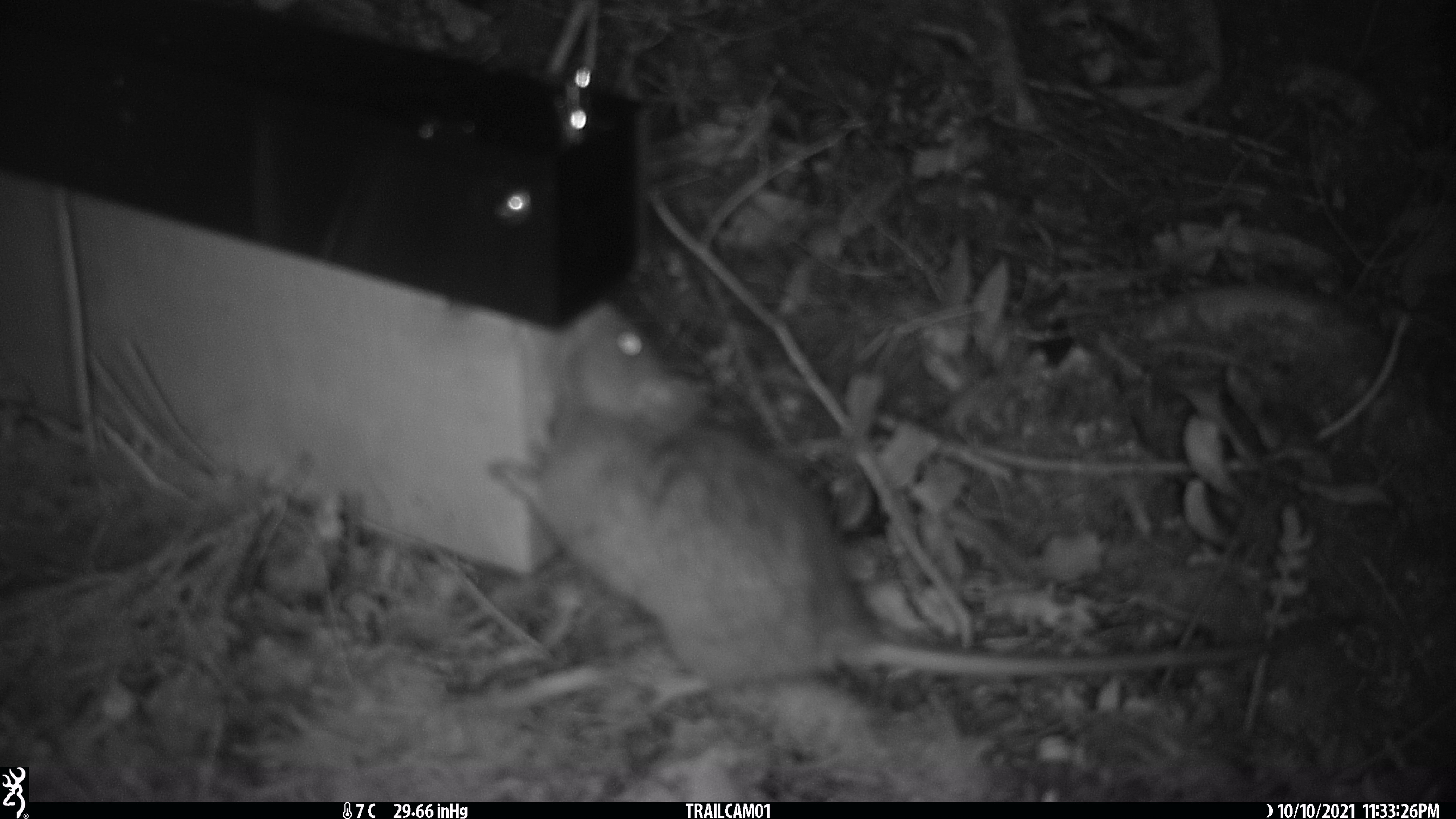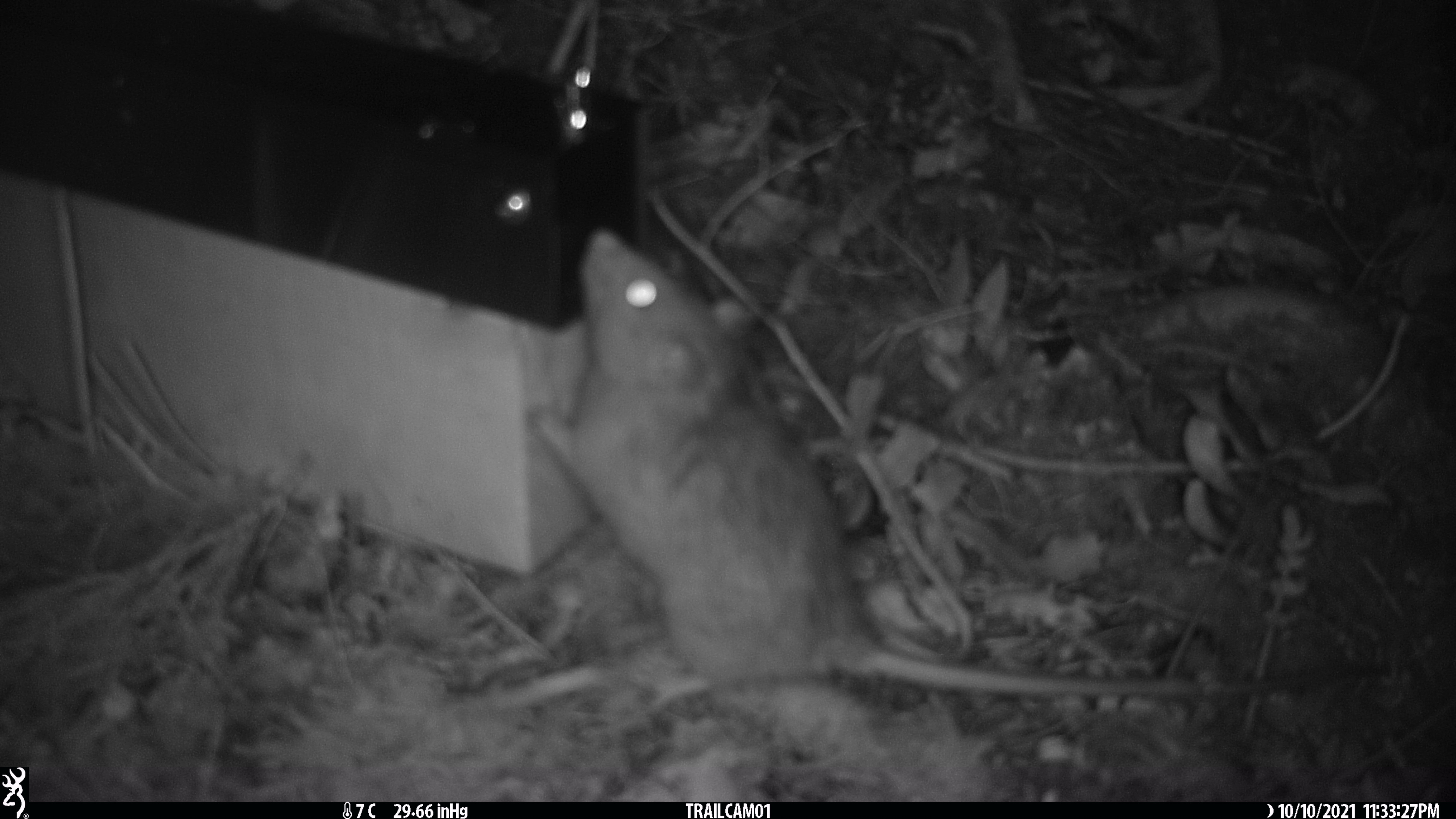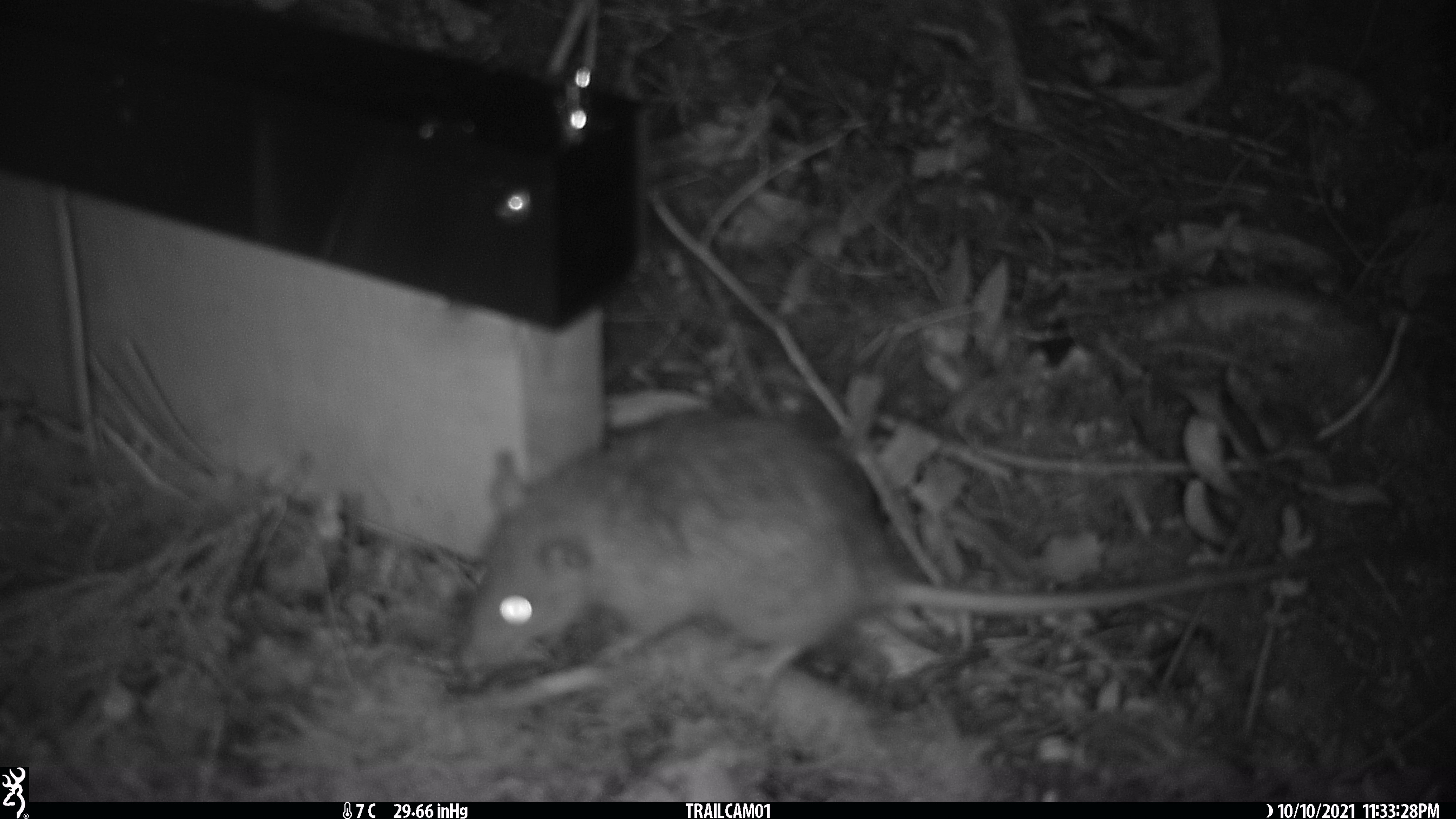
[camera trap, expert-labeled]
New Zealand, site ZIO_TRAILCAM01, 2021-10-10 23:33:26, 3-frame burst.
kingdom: Animalia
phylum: Chordata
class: Mammalia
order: Rodentia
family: Muridae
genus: Rattus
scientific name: Rattus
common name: rat